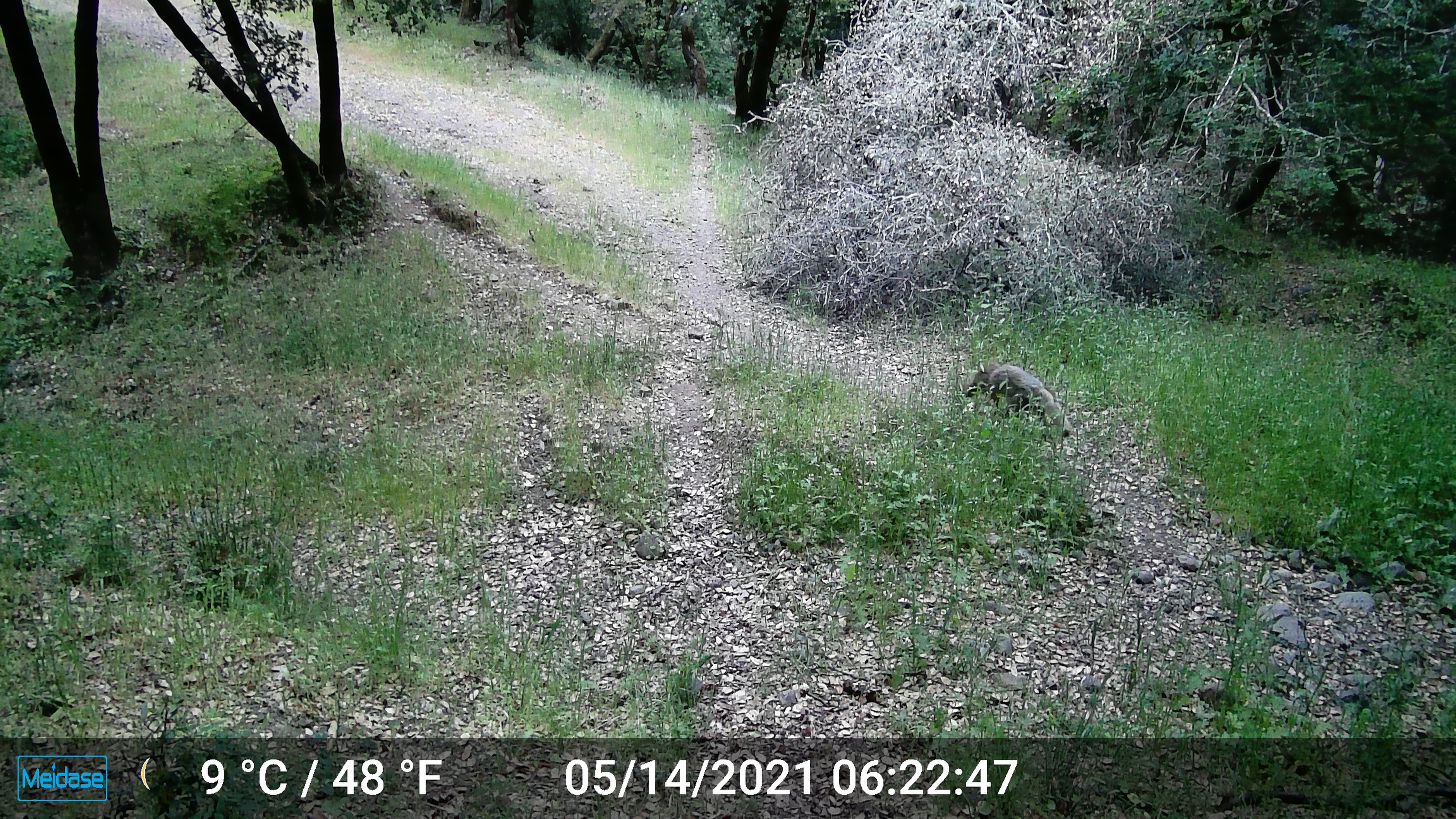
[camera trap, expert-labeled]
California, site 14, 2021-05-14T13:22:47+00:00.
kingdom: Animalia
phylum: Chordata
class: Mammalia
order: Carnivora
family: Canidae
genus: Canis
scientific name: Canis latrans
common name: coyote